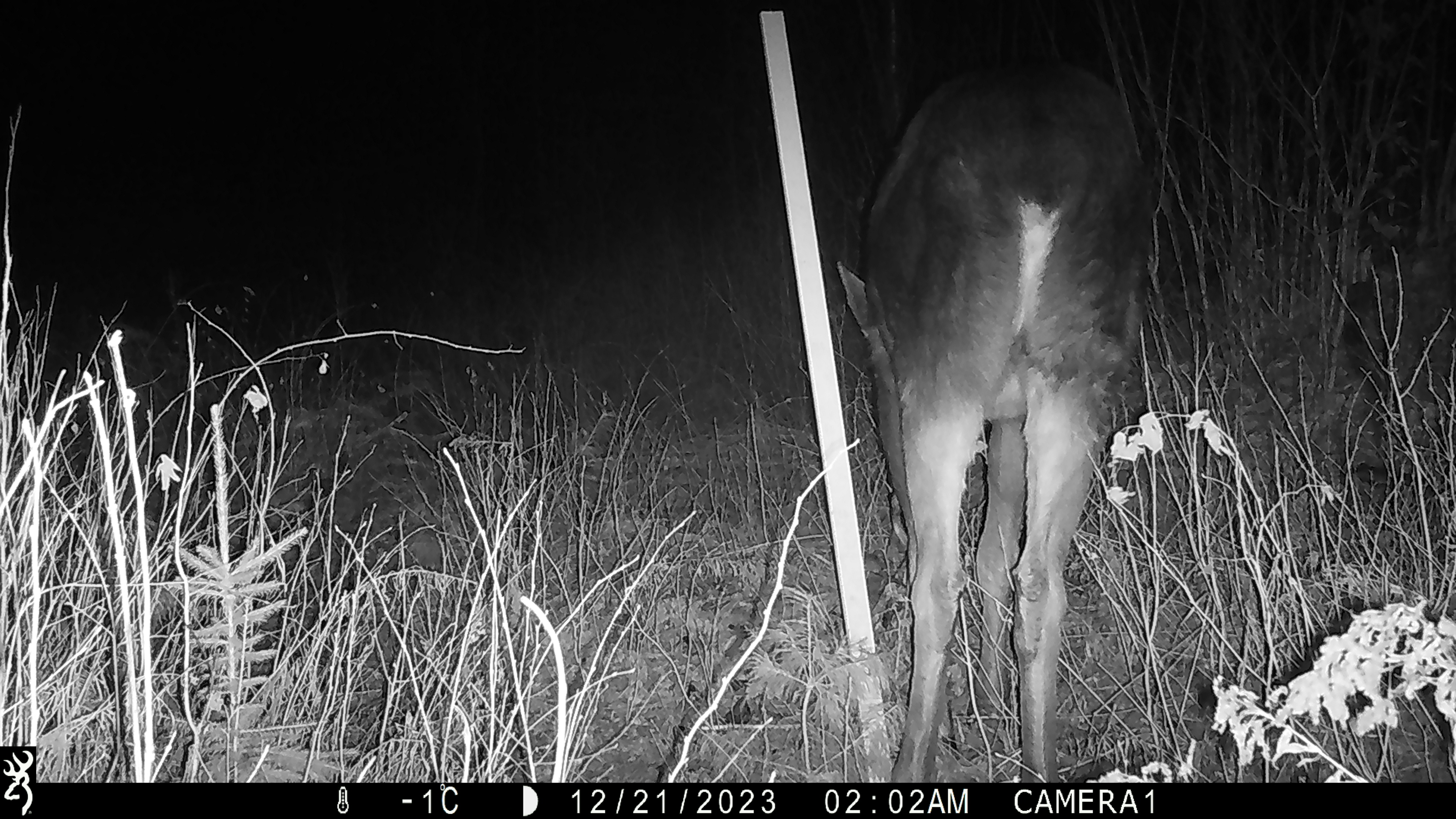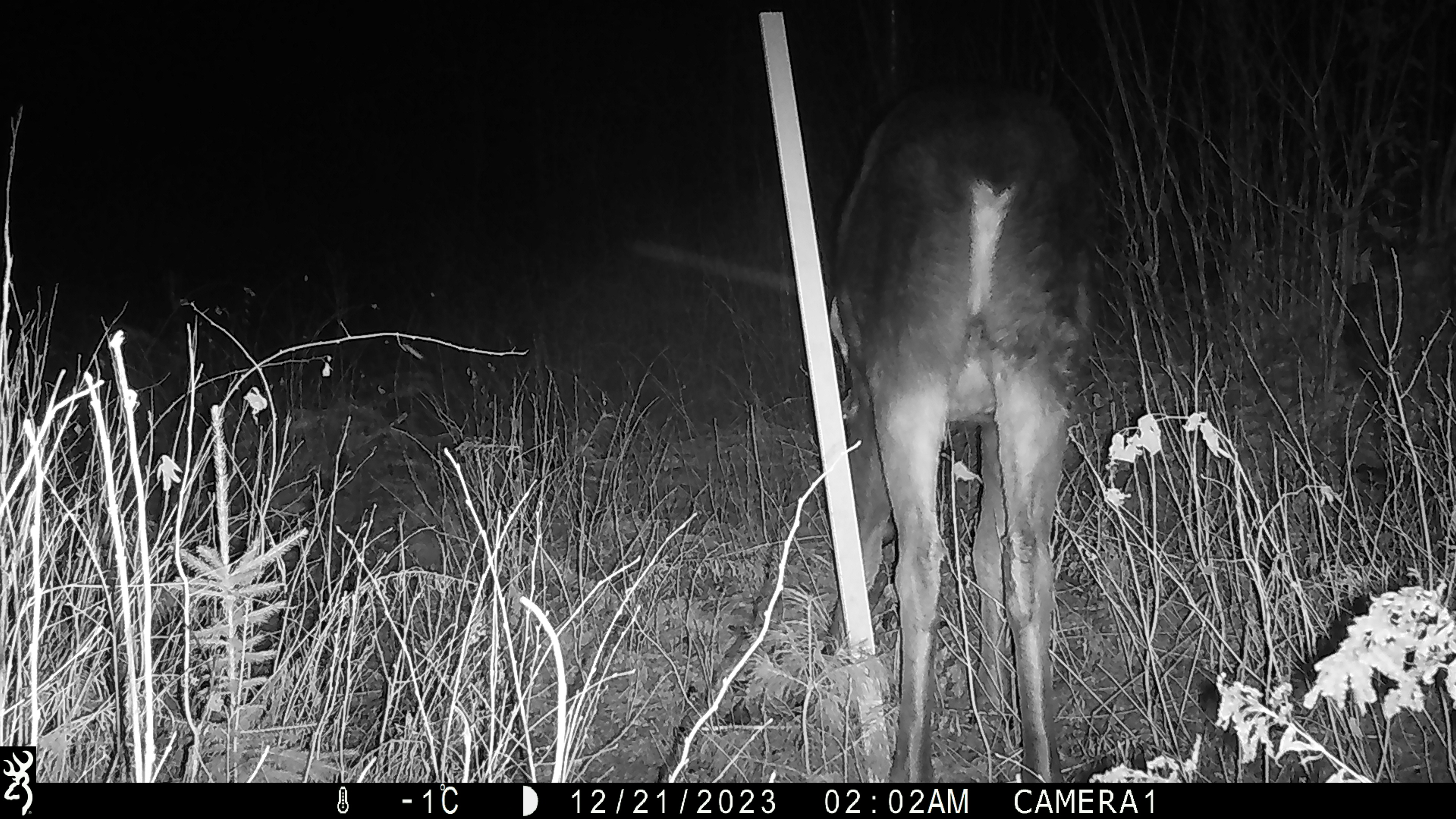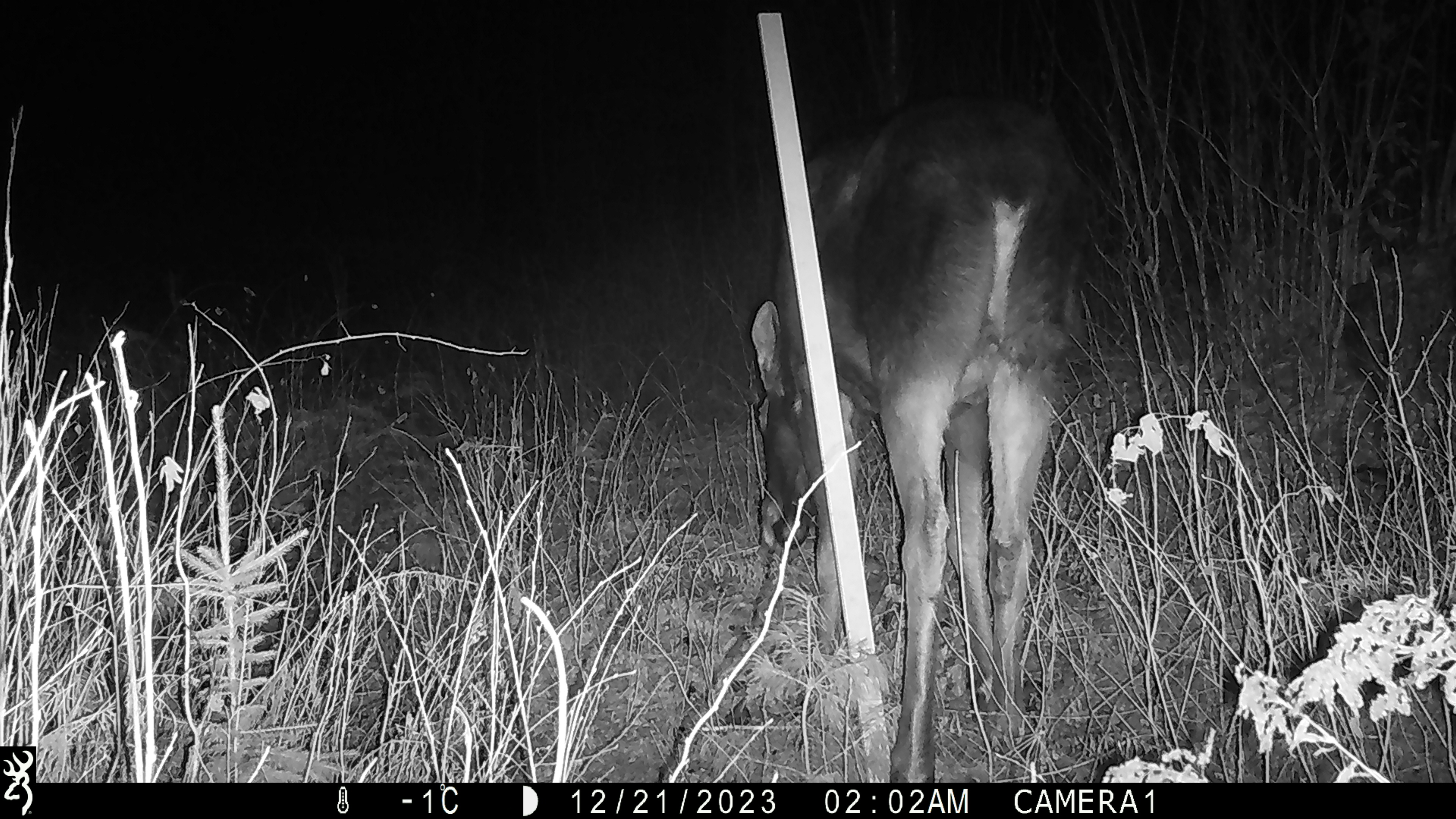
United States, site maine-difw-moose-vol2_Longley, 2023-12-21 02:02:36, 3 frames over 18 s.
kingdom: Animalia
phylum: Chordata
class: Mammalia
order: Artiodactyla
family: Cervidae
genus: Alces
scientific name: Alces alces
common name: moose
Moose (Alces alces).